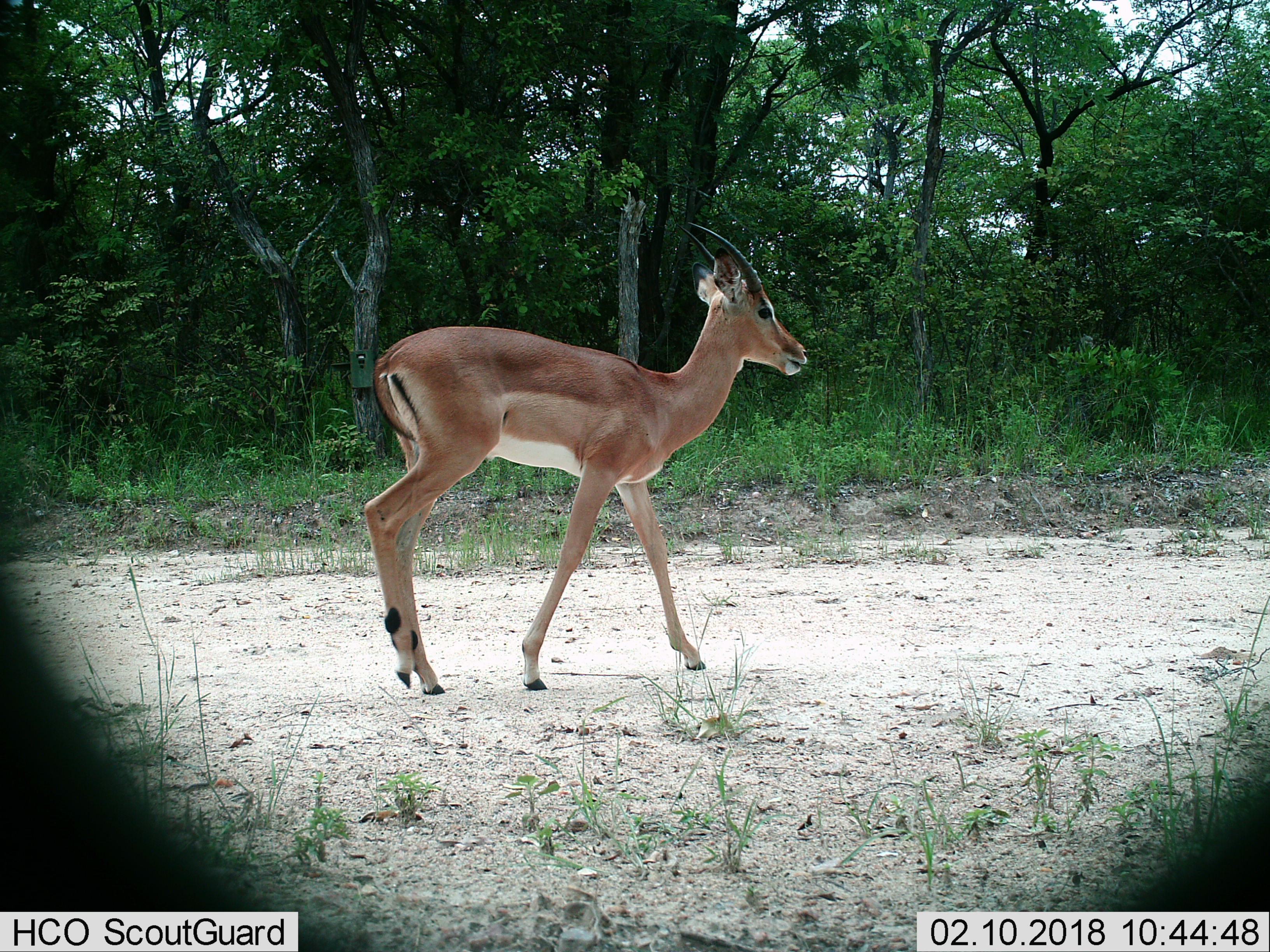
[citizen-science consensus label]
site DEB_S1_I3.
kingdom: Animalia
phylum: Chordata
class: Mammalia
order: Artiodactyla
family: Bovidae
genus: Aepyceros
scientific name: Aepyceros melampus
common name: impala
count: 1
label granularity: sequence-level